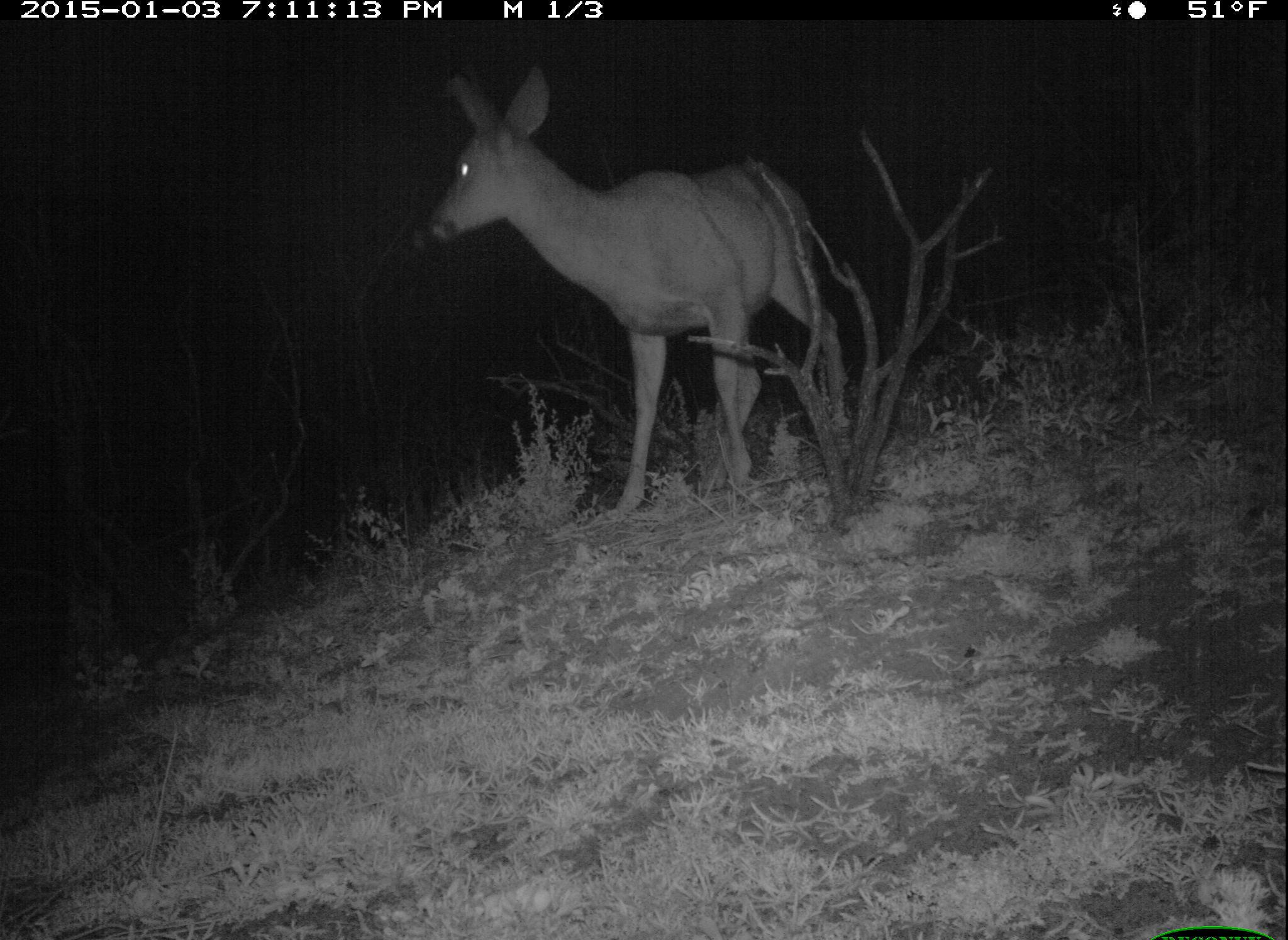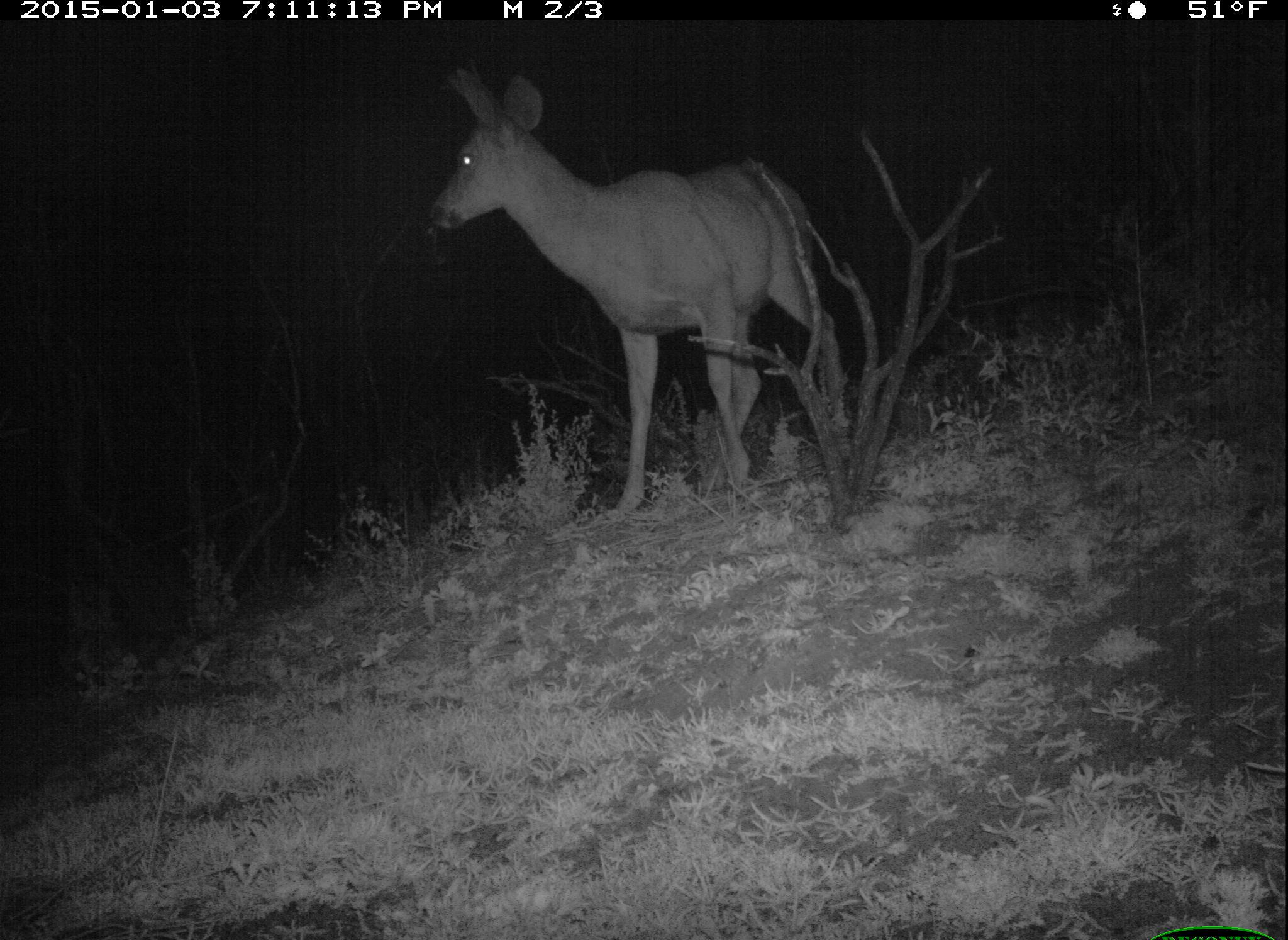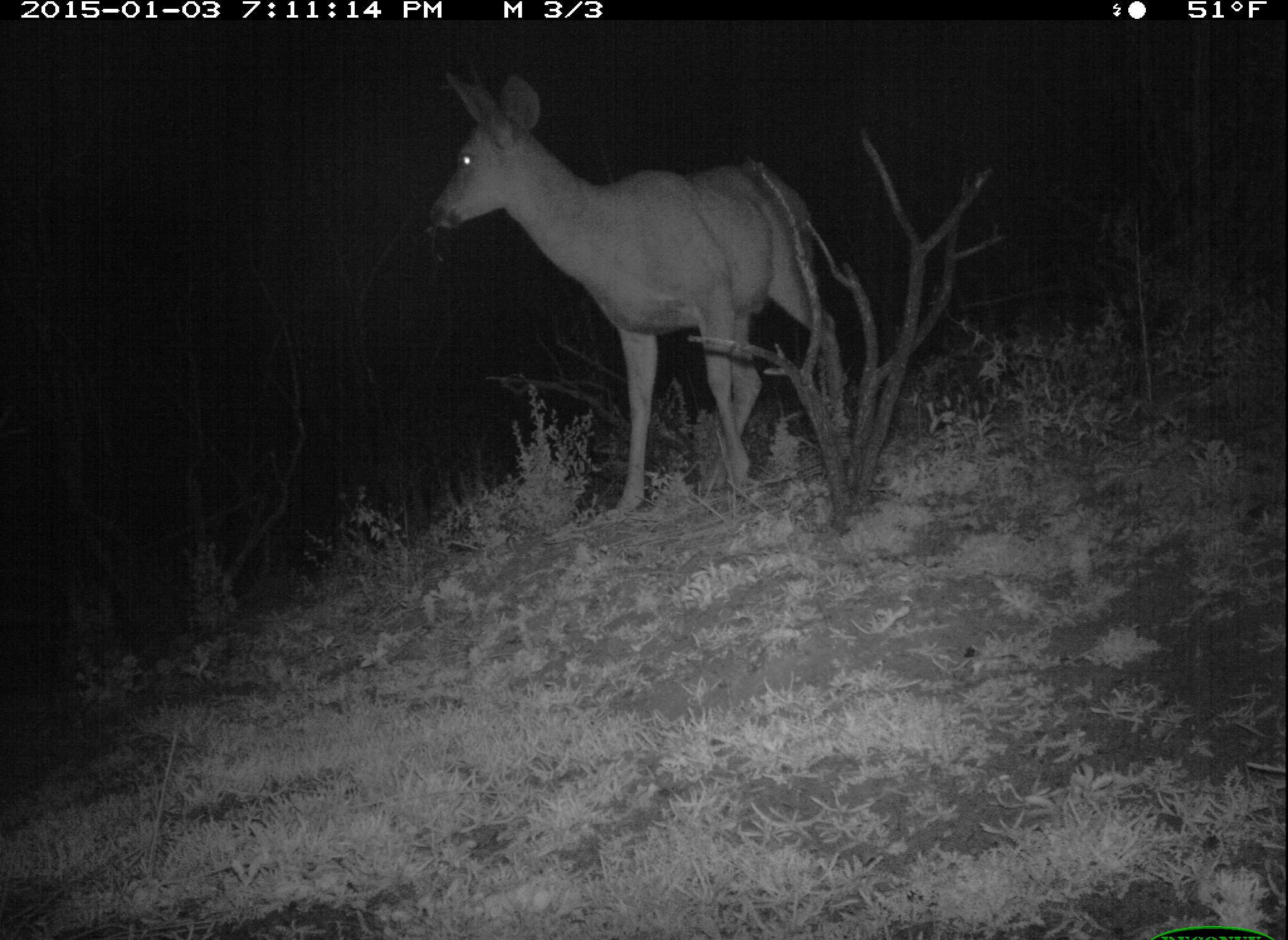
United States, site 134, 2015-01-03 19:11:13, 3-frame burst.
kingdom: Animalia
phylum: Chordata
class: Mammalia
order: Artiodactyla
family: Cervidae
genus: Odocoileus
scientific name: Odocoileus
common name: deer